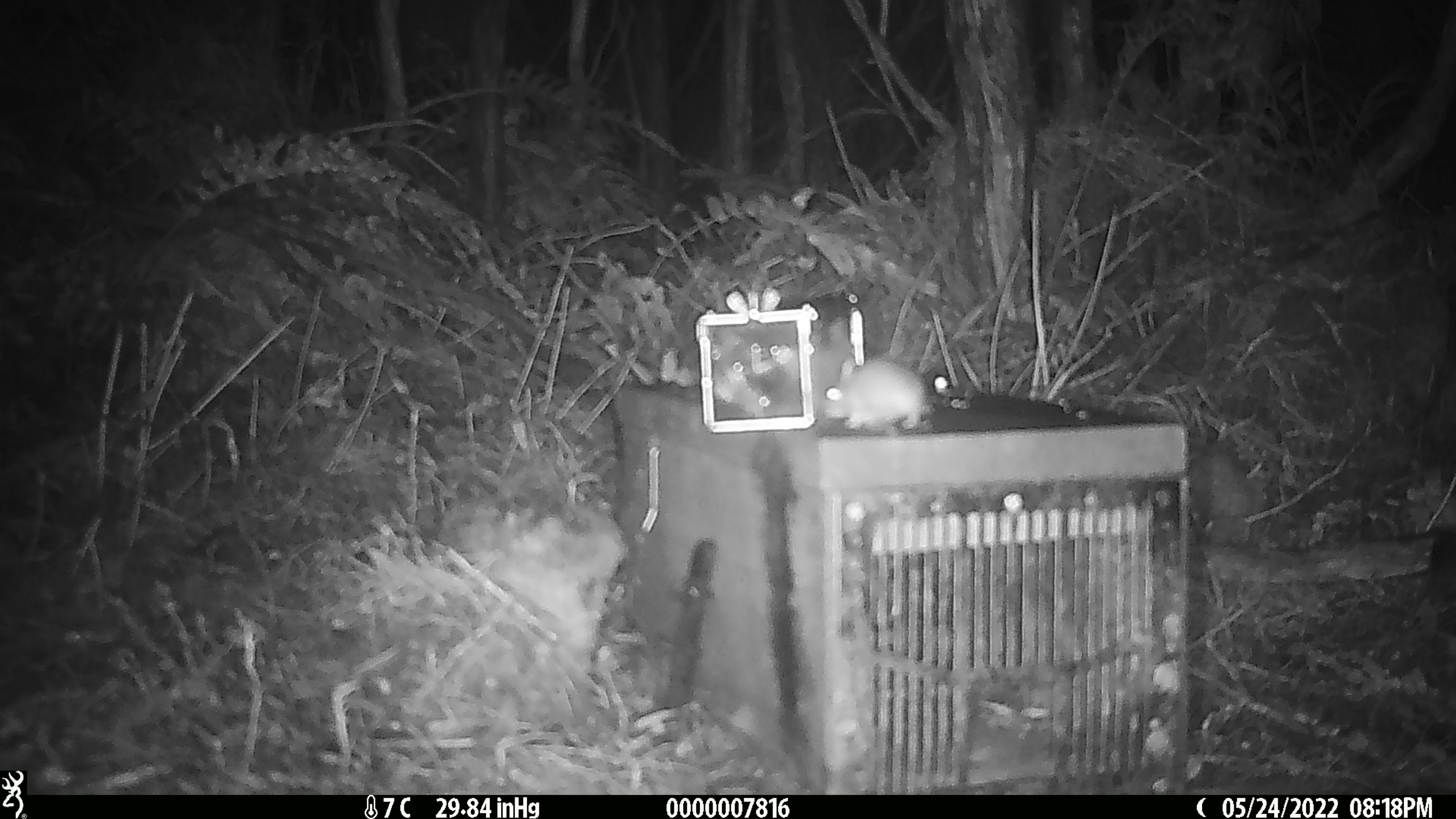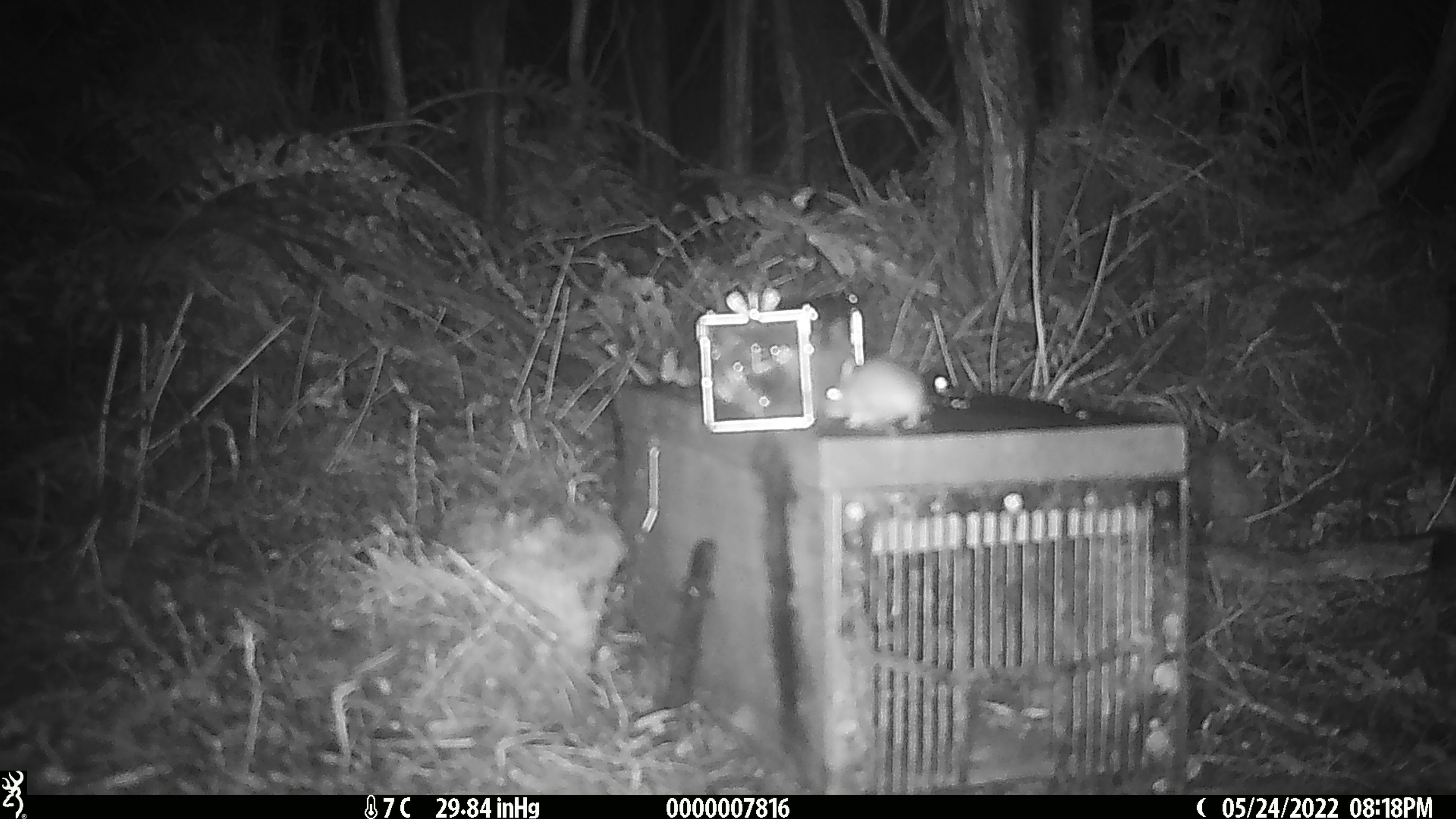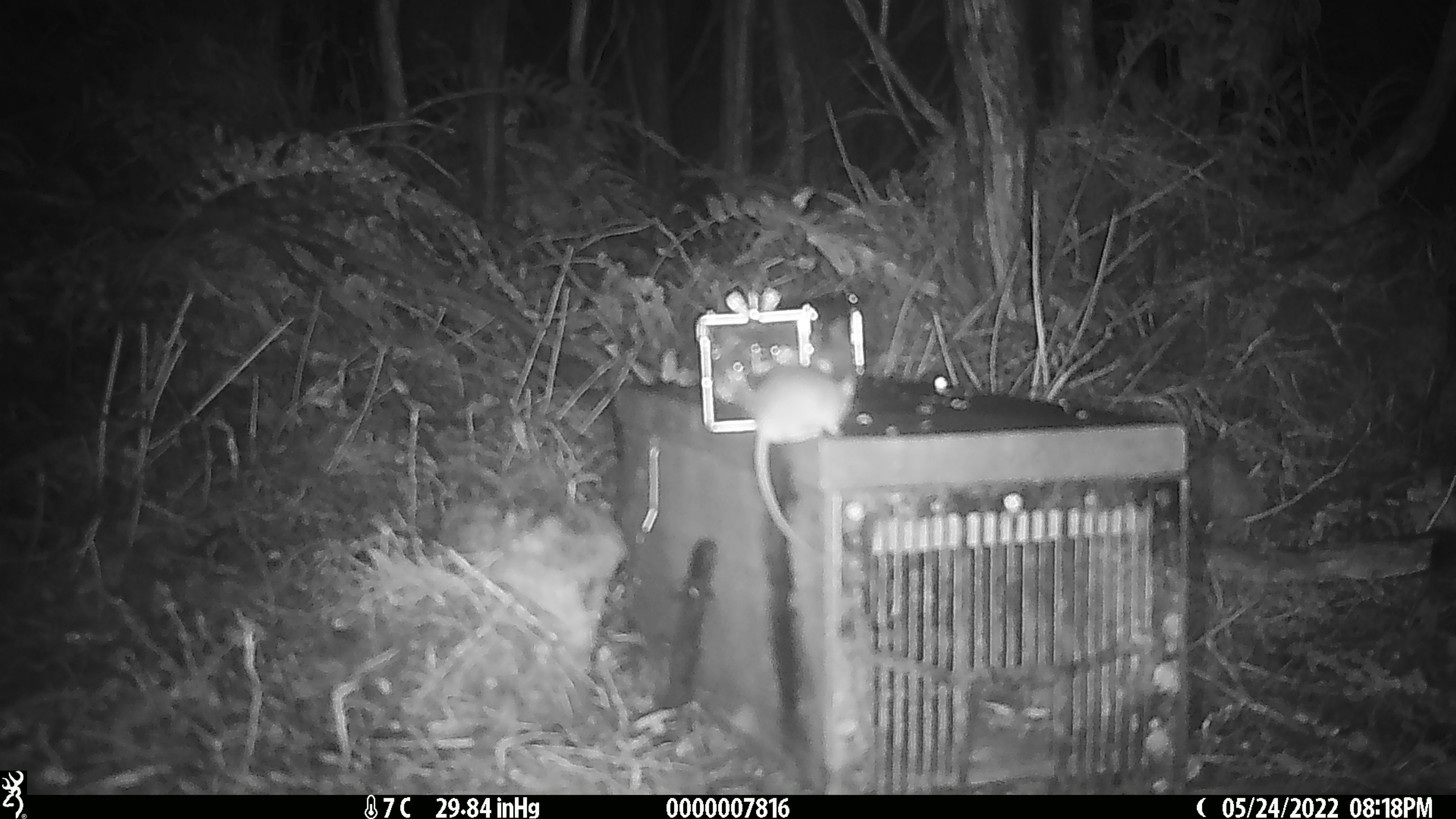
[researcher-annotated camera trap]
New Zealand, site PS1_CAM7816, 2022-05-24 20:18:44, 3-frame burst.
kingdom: Animalia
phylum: Chordata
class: Mammalia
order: Rodentia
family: Muridae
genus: Mus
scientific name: Mus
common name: mouse